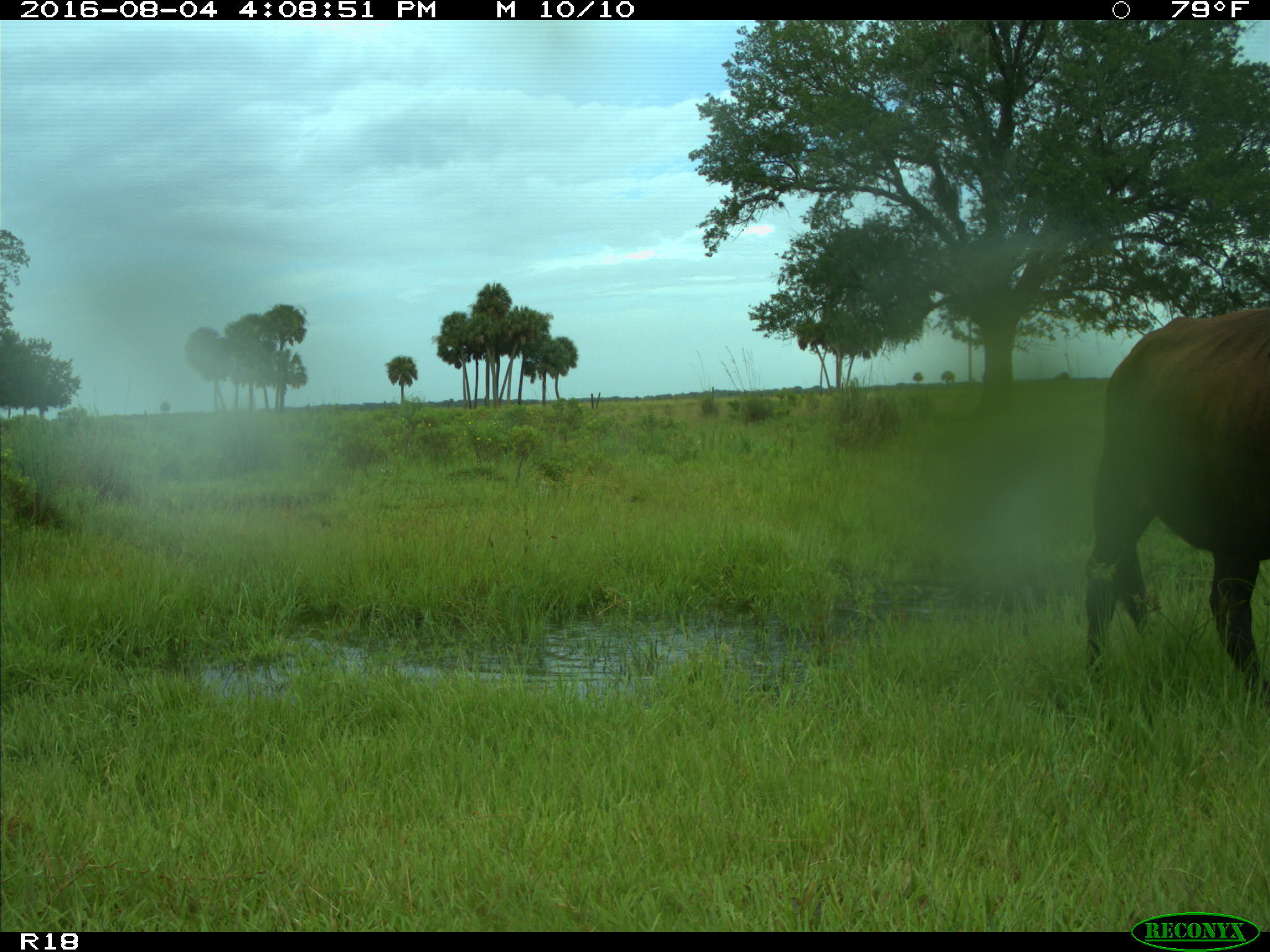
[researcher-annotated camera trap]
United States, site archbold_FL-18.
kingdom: Animalia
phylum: Chordata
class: Mammalia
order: Artiodactyla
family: Bovidae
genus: Bos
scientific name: Bos taurus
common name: domestic cow